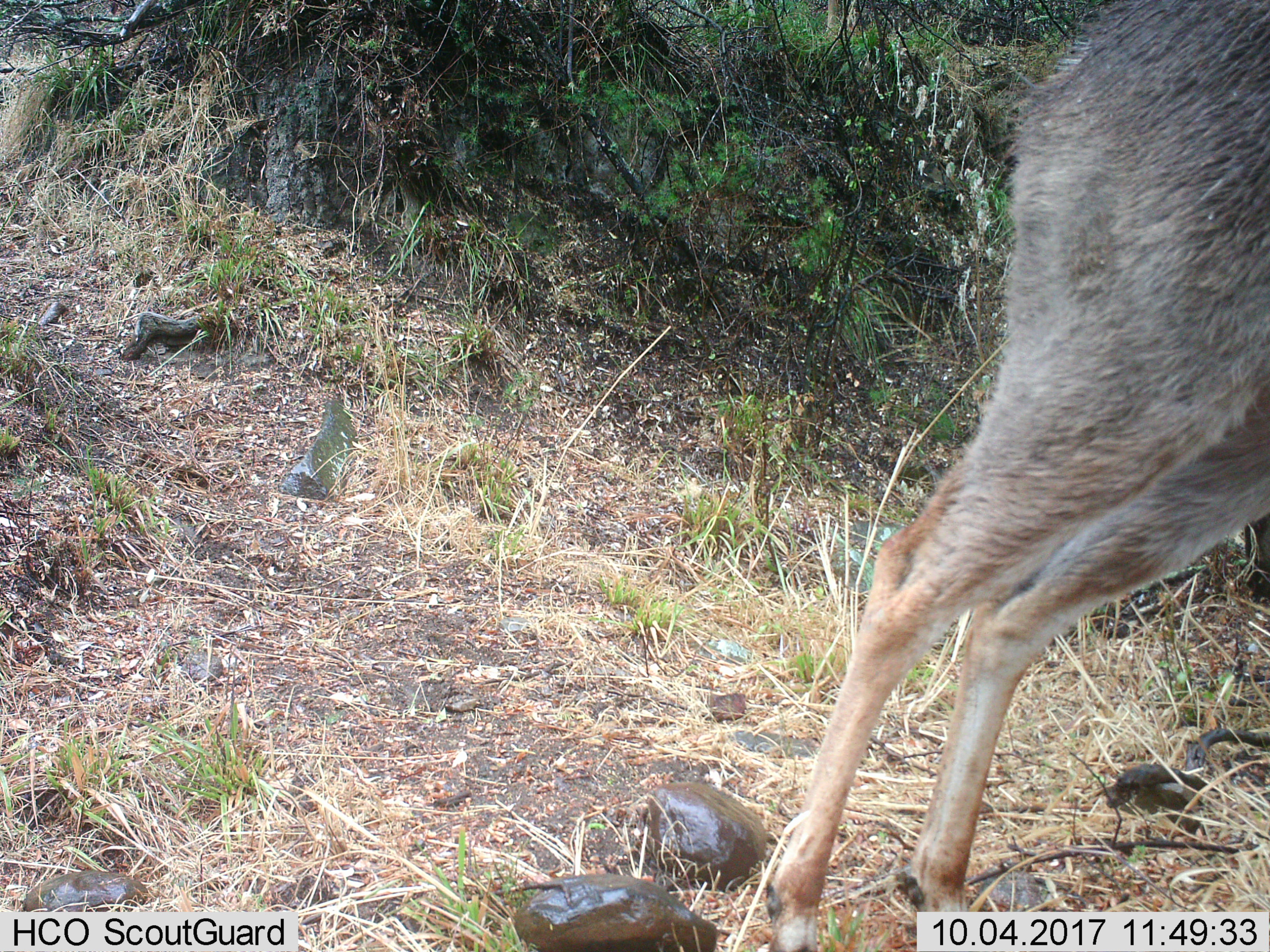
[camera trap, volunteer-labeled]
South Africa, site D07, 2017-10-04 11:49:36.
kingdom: Animalia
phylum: Chordata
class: Mammalia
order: Artiodactyla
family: Cervidae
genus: Dama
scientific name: Dama dama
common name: fallow deer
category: fallowdeer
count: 1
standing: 50%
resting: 0%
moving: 50%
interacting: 0%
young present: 0%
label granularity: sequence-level